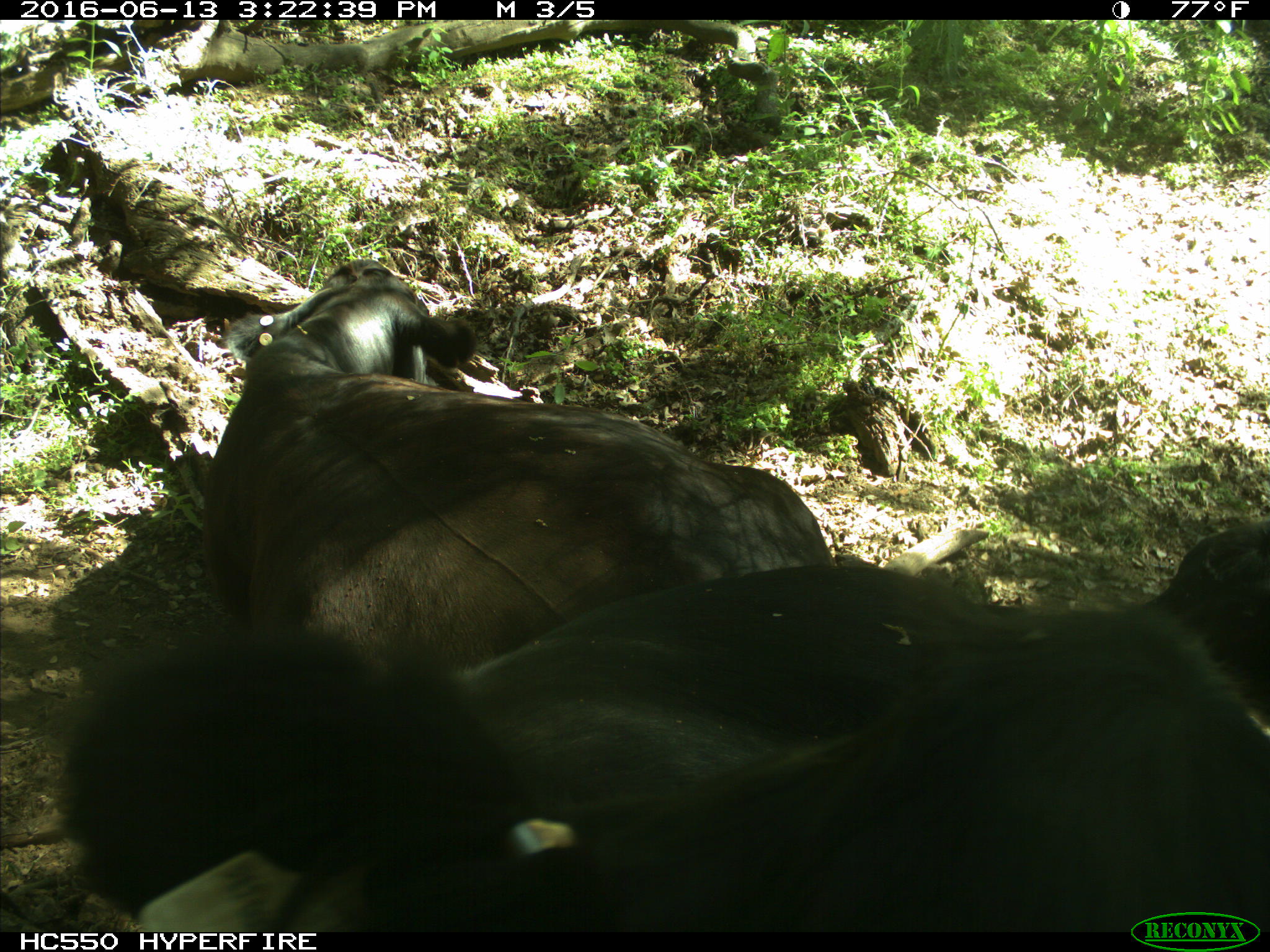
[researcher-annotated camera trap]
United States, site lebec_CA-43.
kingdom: Animalia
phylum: Chordata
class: Mammalia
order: Artiodactyla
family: Bovidae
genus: Bos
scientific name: Bos taurus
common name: domestic cow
Bos taurus (domestic cow).